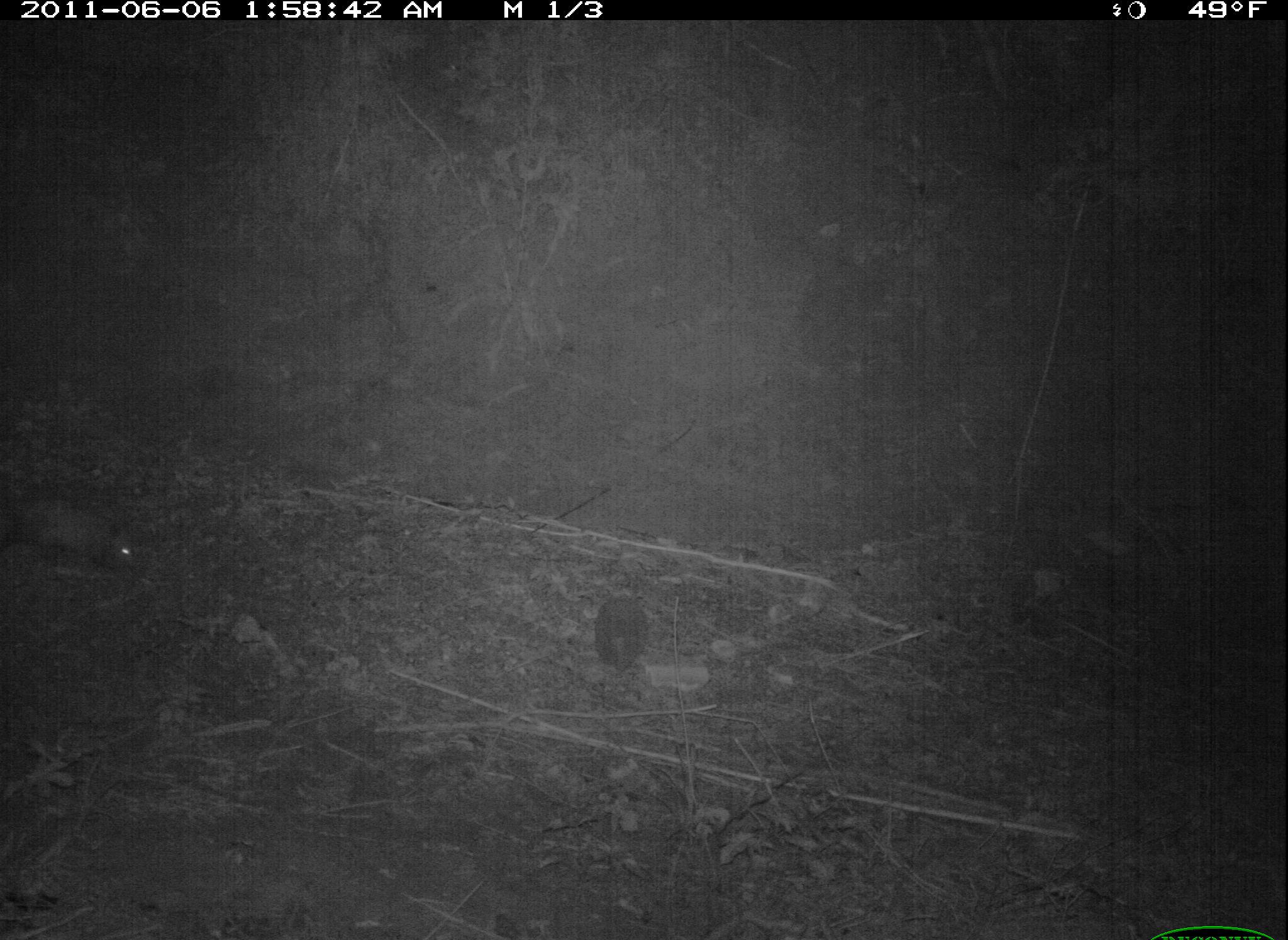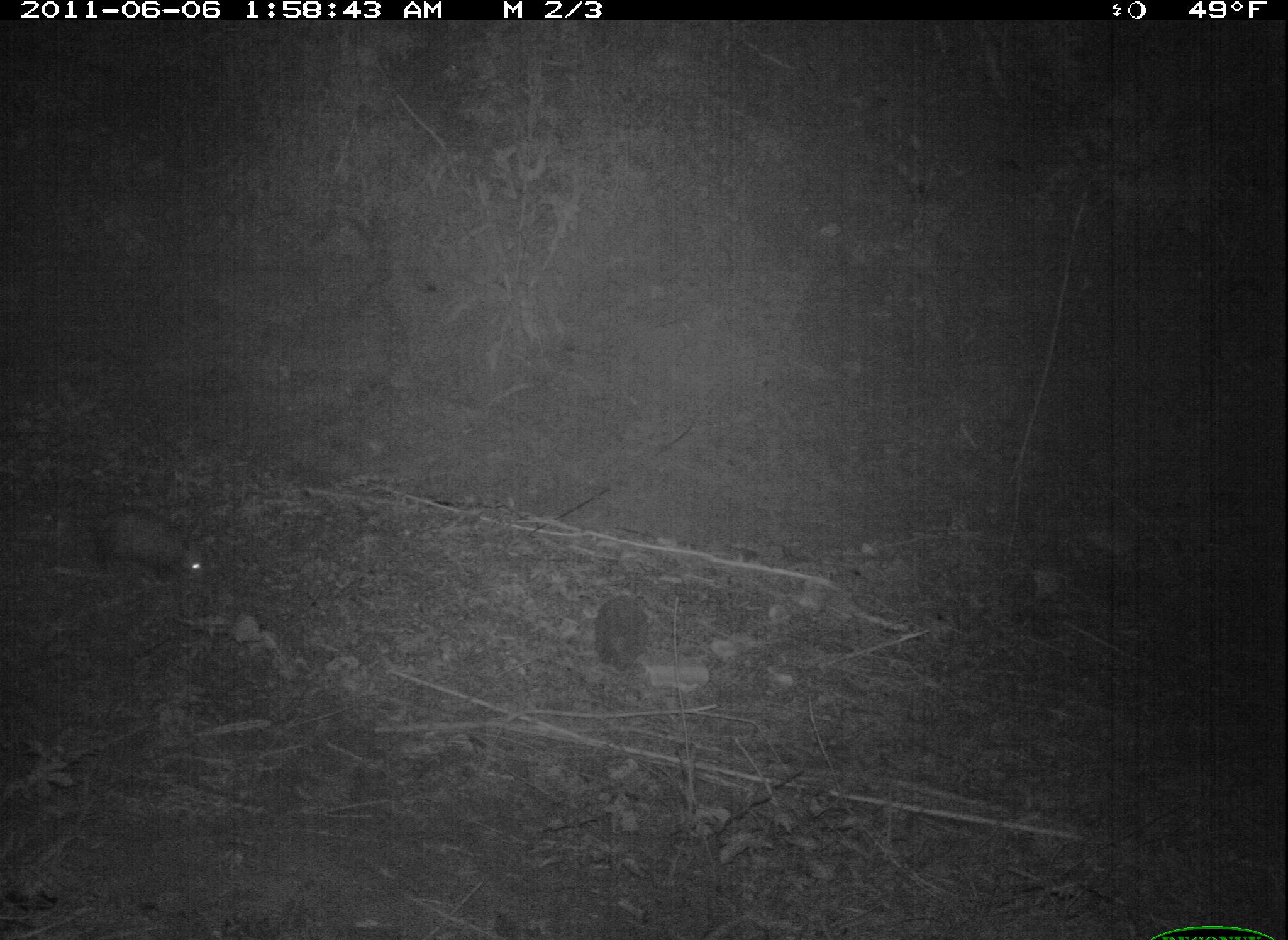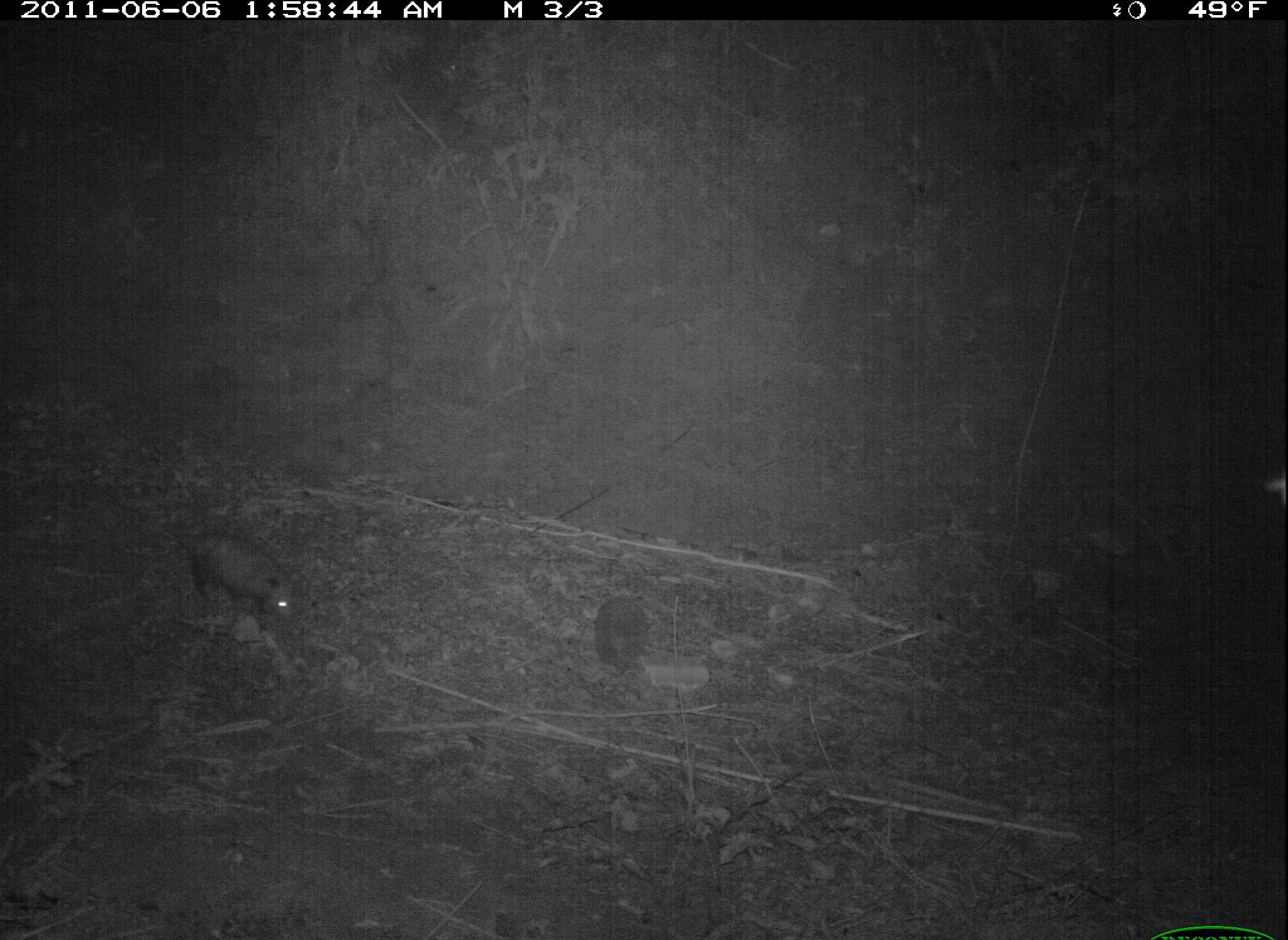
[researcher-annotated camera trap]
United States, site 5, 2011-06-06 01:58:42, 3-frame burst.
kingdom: Animalia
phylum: Chordata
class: Mammalia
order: Didelphimorphia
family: Didelphidae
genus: Didelphis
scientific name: Didelphis virginiana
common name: virginia opossum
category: opossum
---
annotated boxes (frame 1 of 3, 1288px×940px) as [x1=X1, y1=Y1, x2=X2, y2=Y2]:
opossum: [x1=0, y1=492, x2=143, y2=589]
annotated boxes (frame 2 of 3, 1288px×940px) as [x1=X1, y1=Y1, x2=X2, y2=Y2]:
opossum: [x1=33, y1=500, x2=211, y2=595]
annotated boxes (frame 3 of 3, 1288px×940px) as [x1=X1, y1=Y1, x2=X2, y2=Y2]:
opossum: [x1=129, y1=507, x2=295, y2=628]